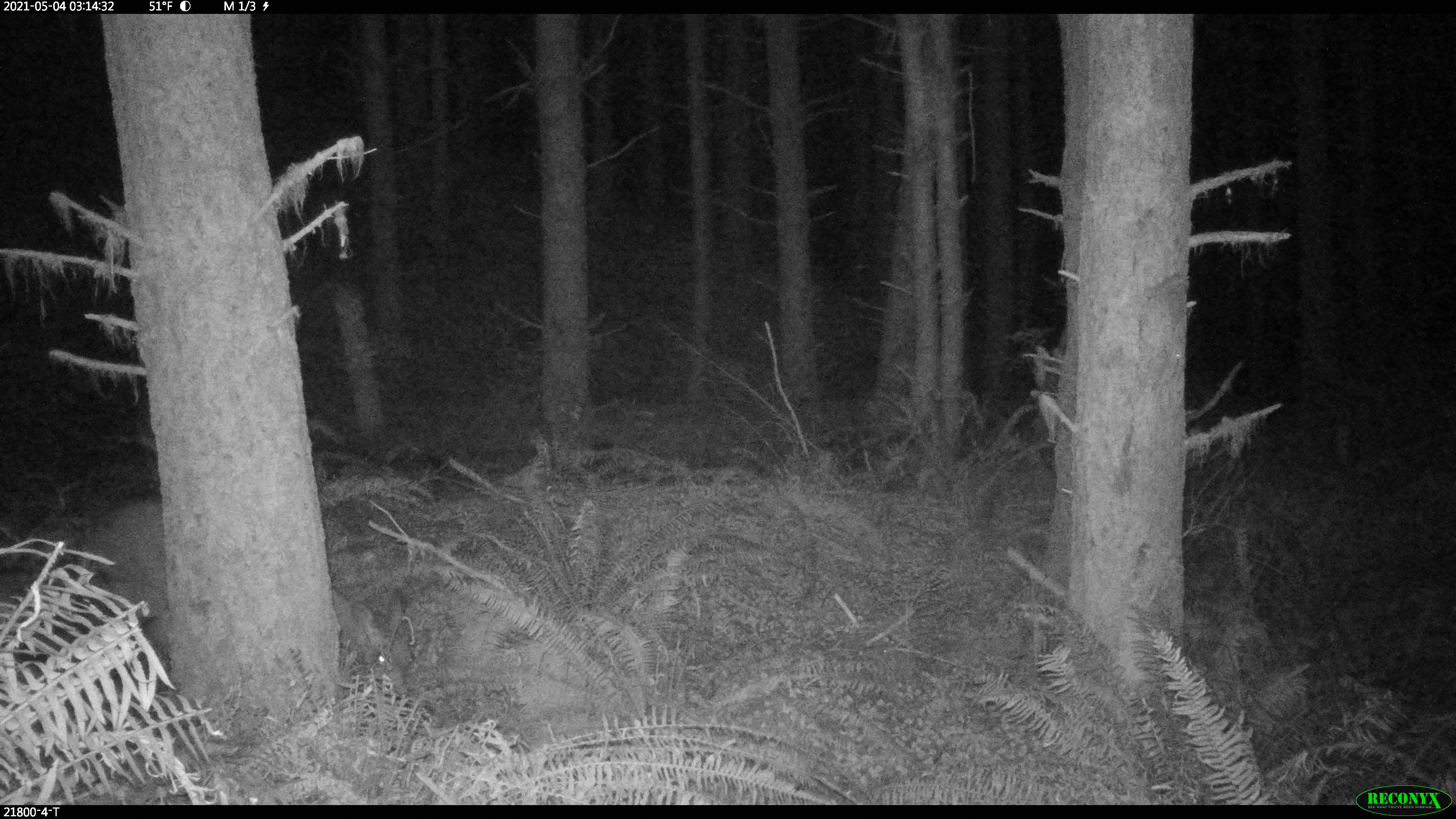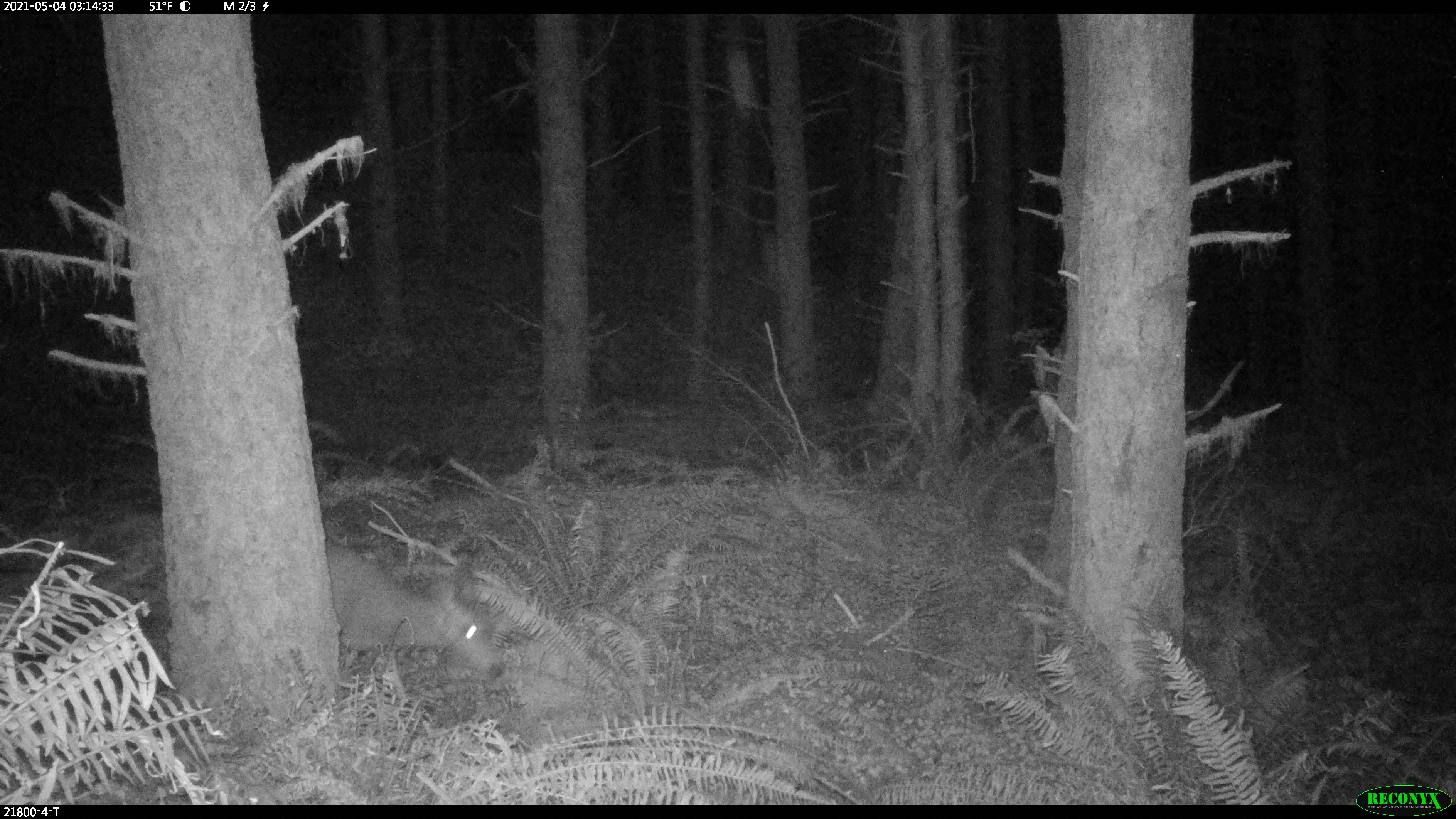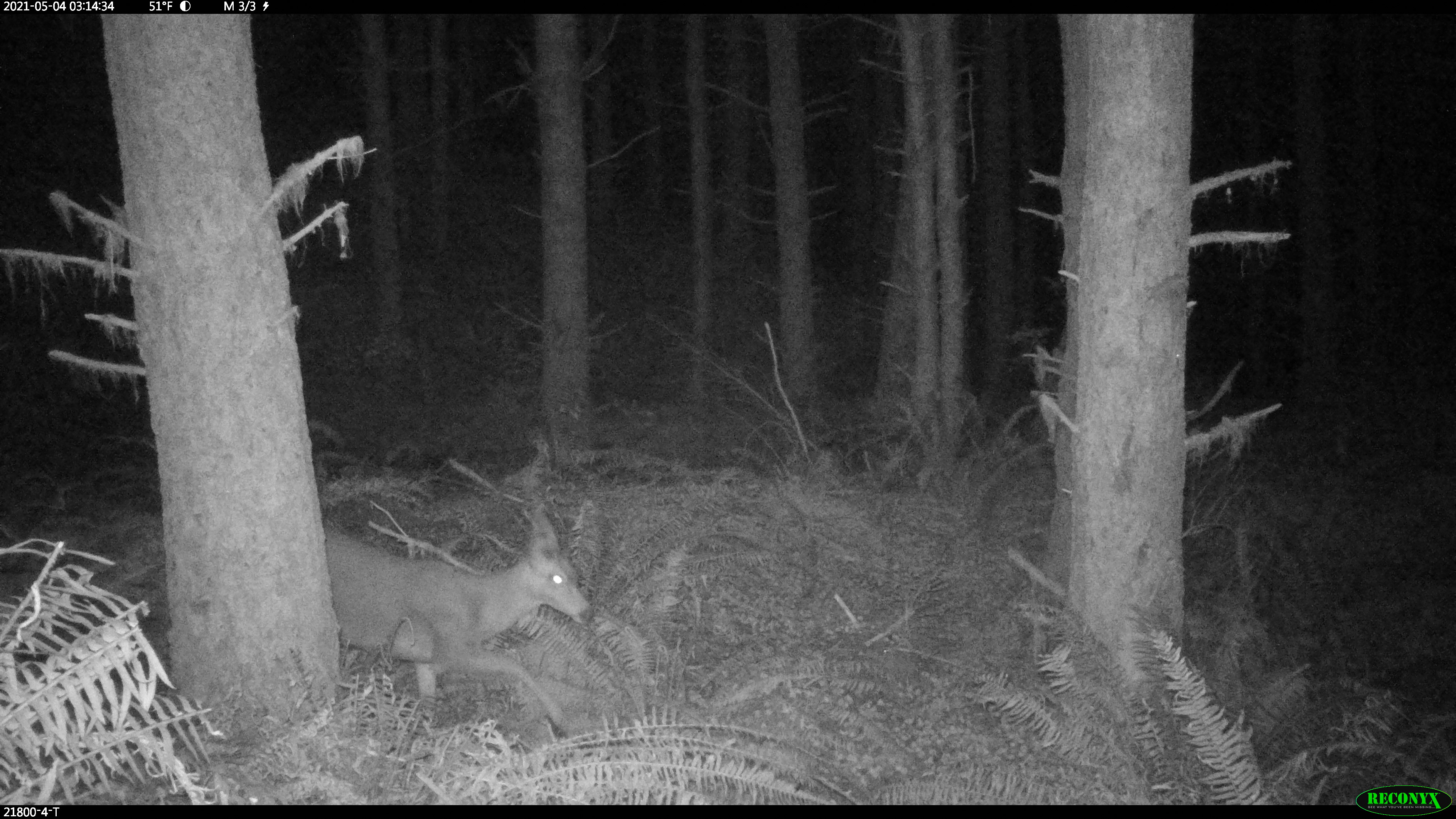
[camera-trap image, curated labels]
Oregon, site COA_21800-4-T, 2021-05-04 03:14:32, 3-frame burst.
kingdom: Animalia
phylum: Chordata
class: Mammalia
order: Artiodactyla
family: Cervidae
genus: Odocoileus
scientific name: Odocoileus hemionus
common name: black-tailed deer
Black-tailed deer (Odocoileus hemionus).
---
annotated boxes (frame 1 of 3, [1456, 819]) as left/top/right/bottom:
black-tailed deer: 64/475/433/718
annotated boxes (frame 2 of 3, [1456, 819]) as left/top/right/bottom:
black-tailed deer: 296/514/525/741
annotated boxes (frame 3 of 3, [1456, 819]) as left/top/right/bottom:
black-tailed deer: 297/486/629/760